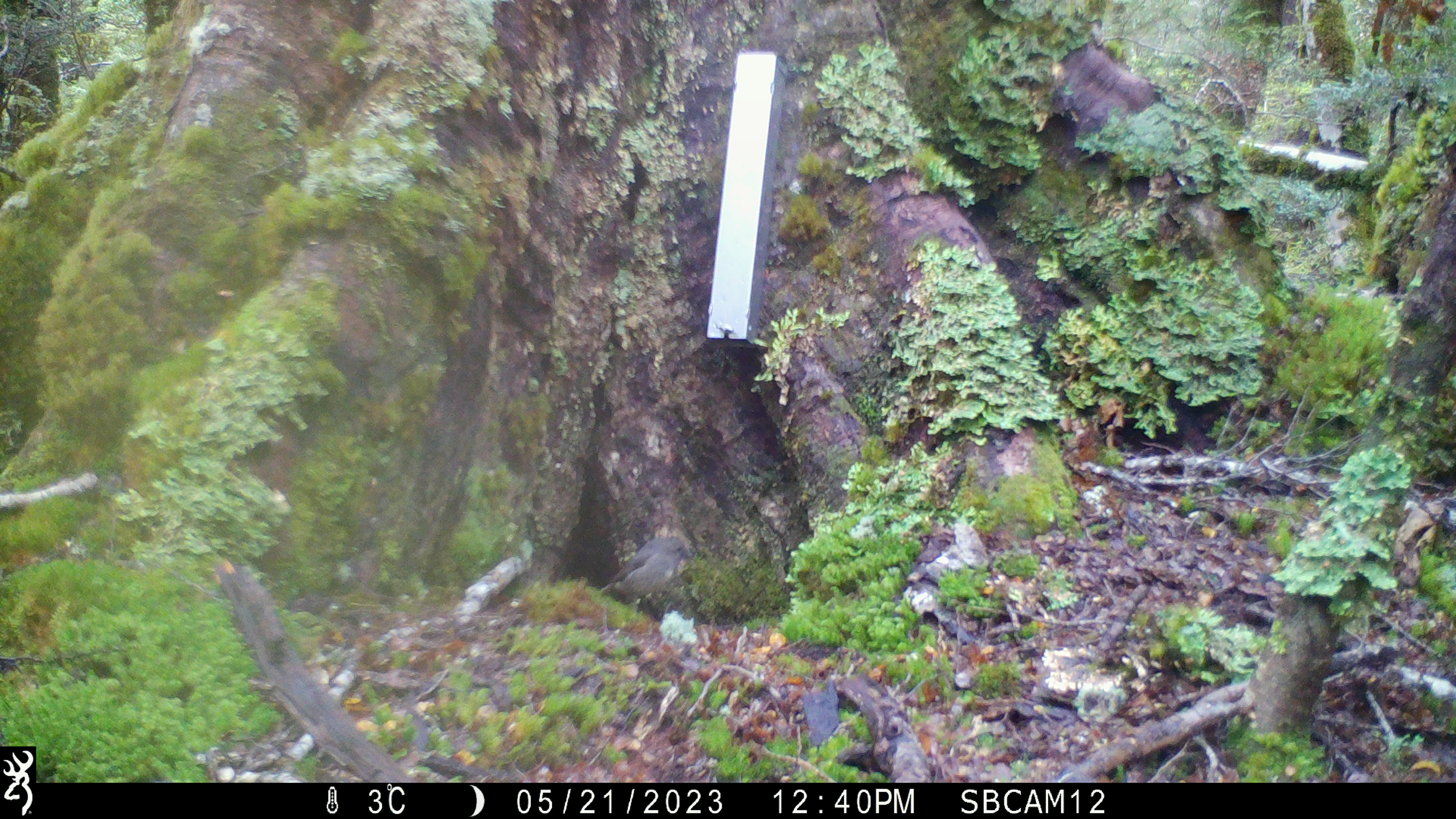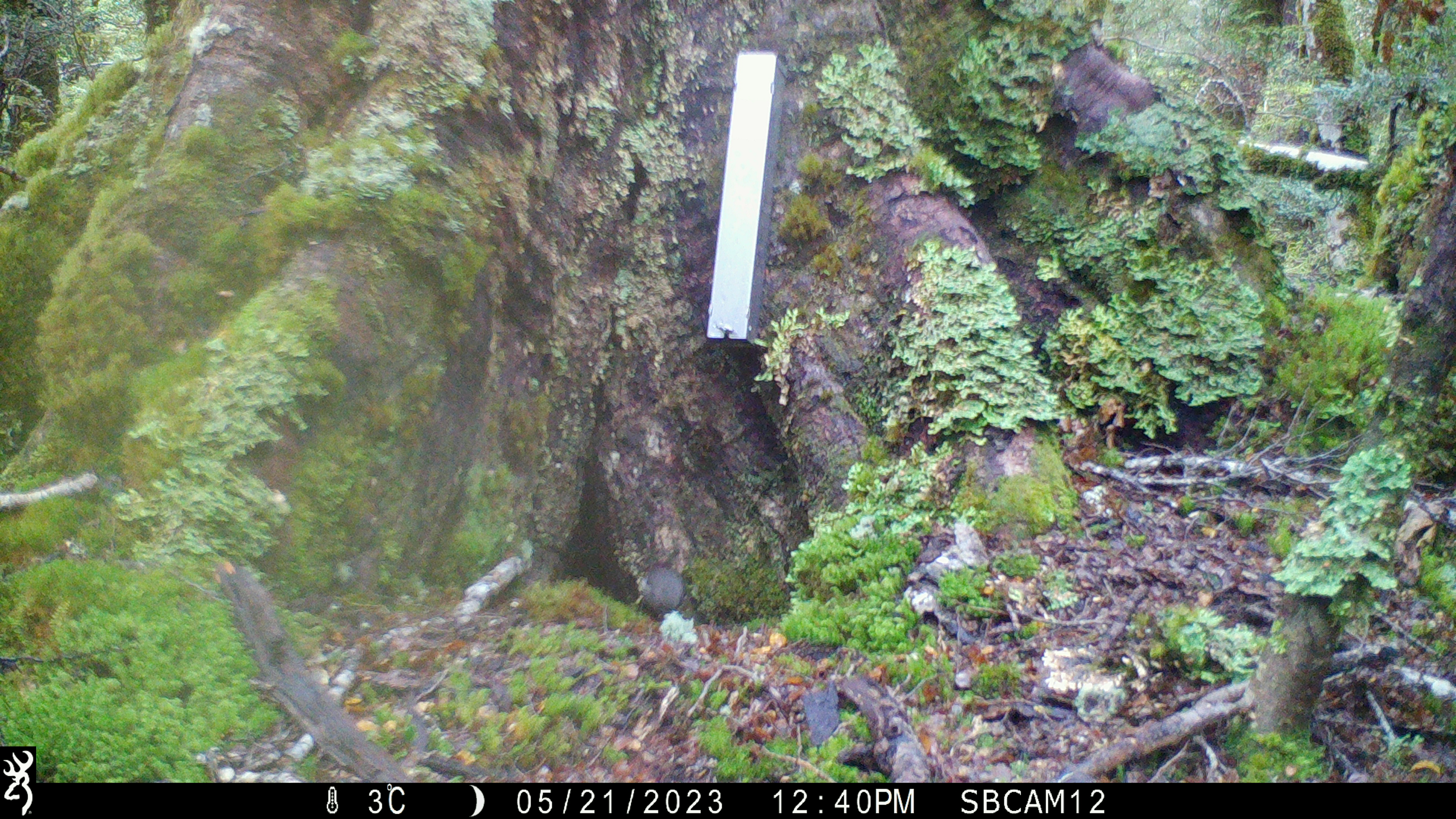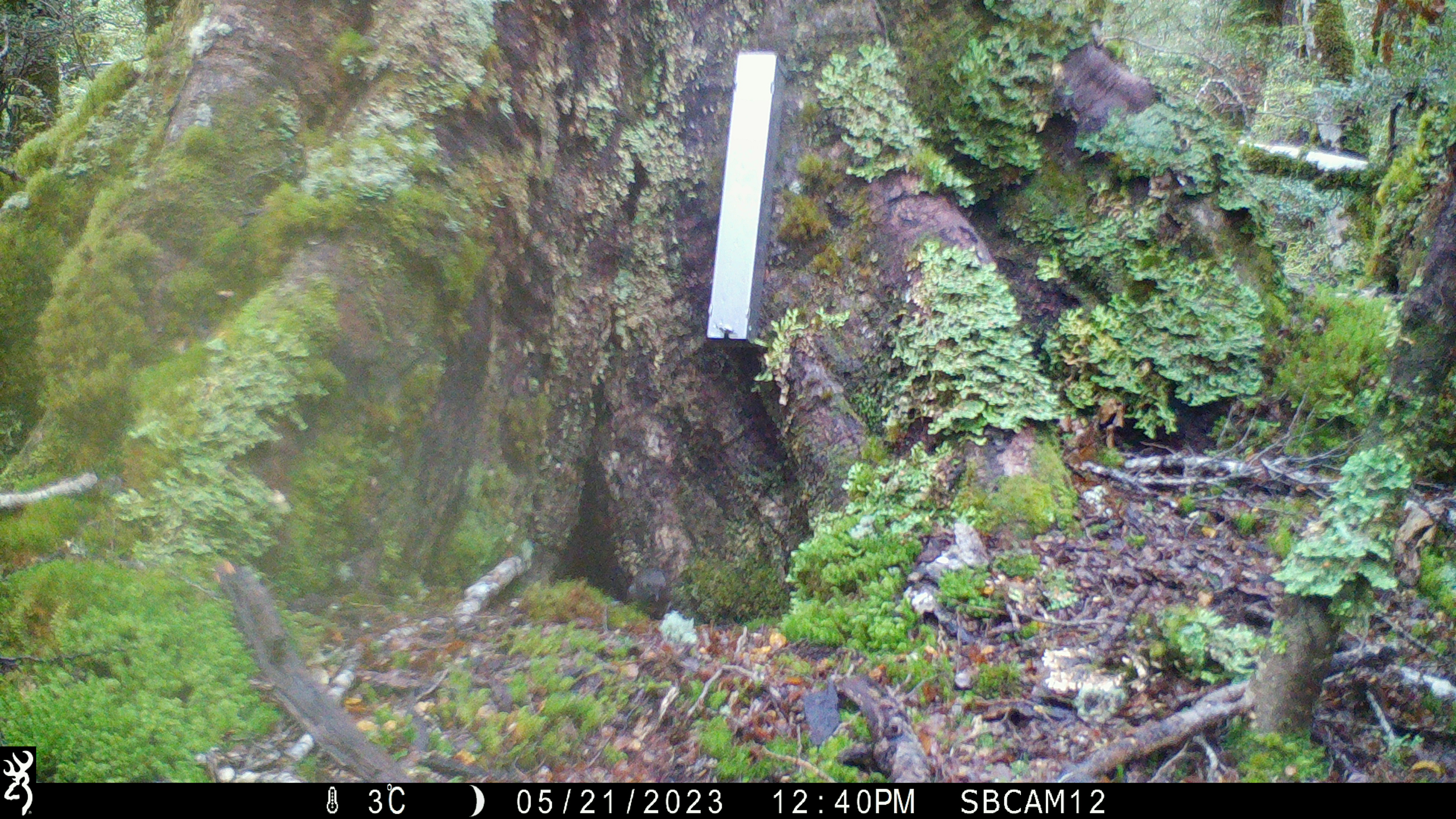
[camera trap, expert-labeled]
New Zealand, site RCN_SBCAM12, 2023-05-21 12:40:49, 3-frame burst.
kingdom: Animalia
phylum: Chordata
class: Aves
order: Passeriformes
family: Petroicidae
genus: Petroica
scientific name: Petroica australis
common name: new zealand robin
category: robin